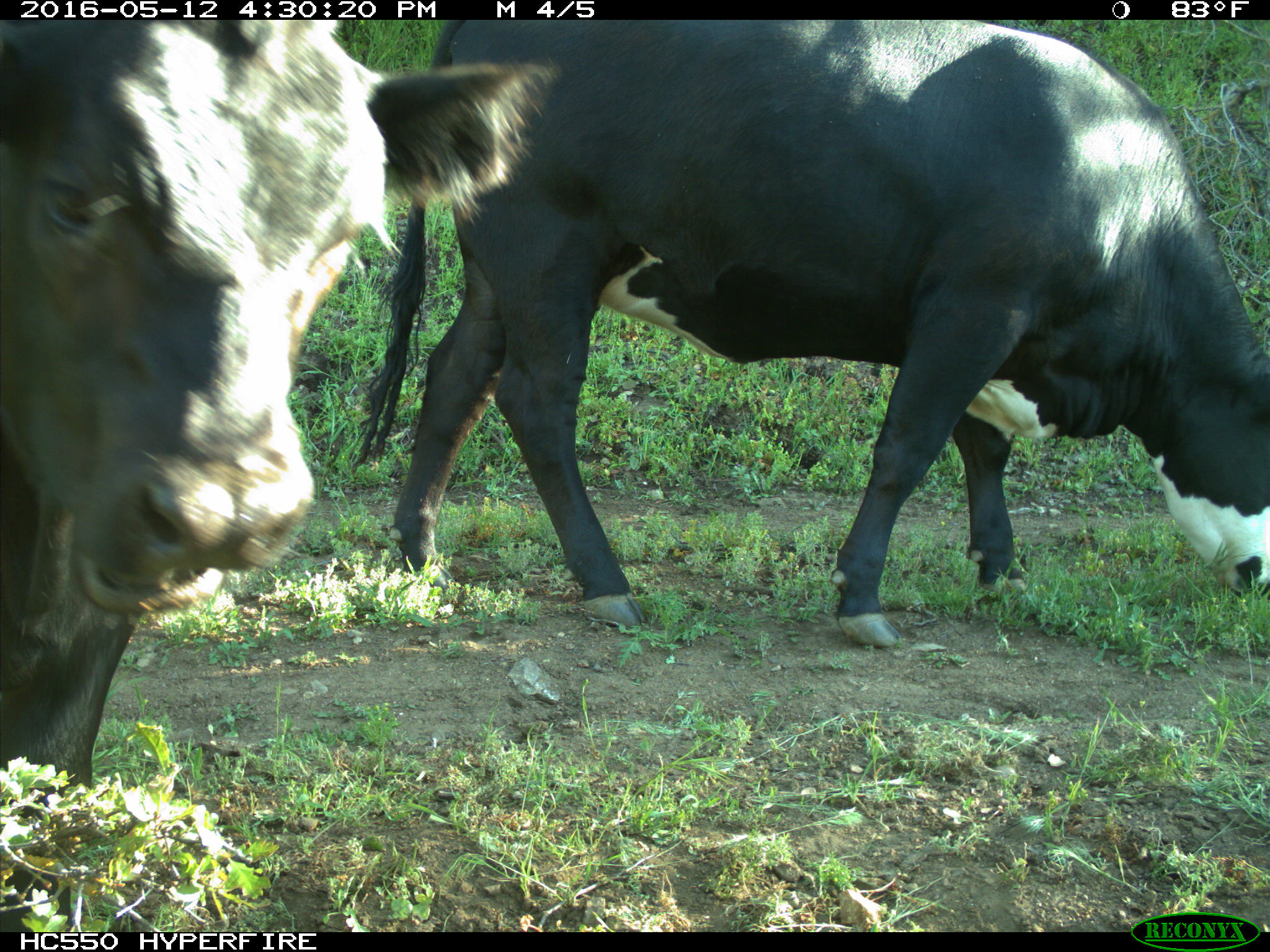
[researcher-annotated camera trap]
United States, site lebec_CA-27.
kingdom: Animalia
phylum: Chordata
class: Mammalia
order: Artiodactyla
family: Bovidae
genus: Bos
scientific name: Bos taurus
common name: domestic cow